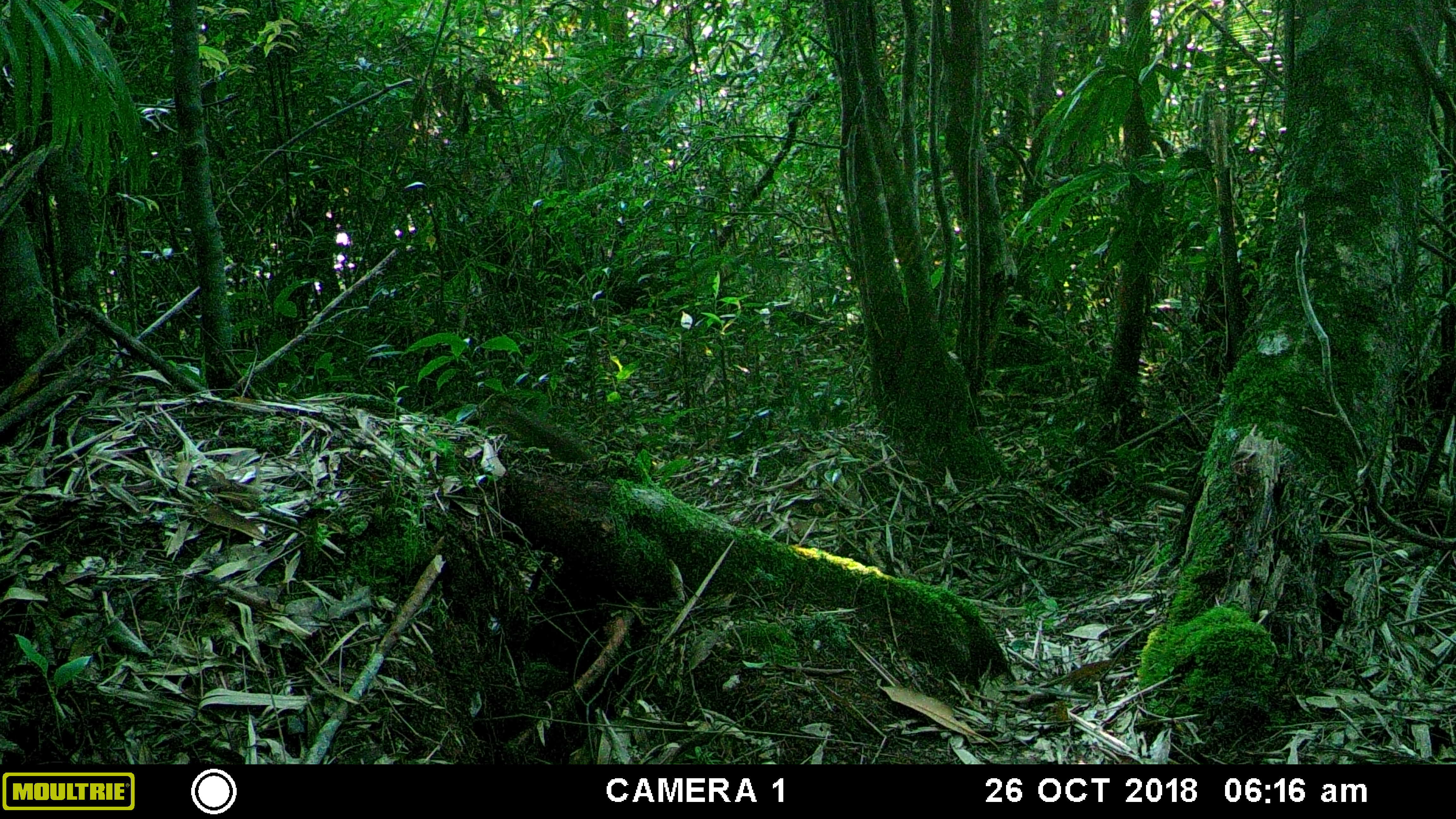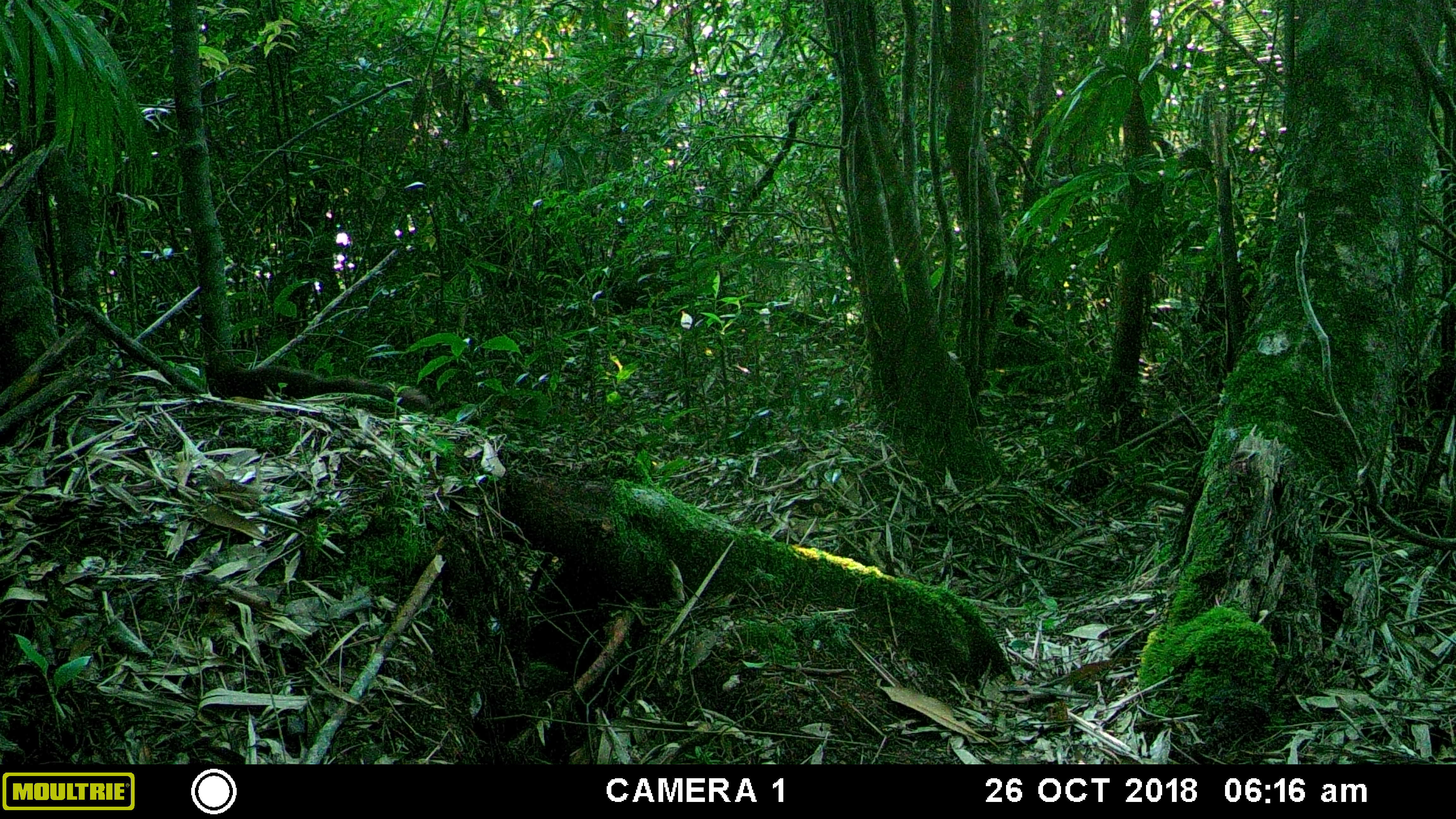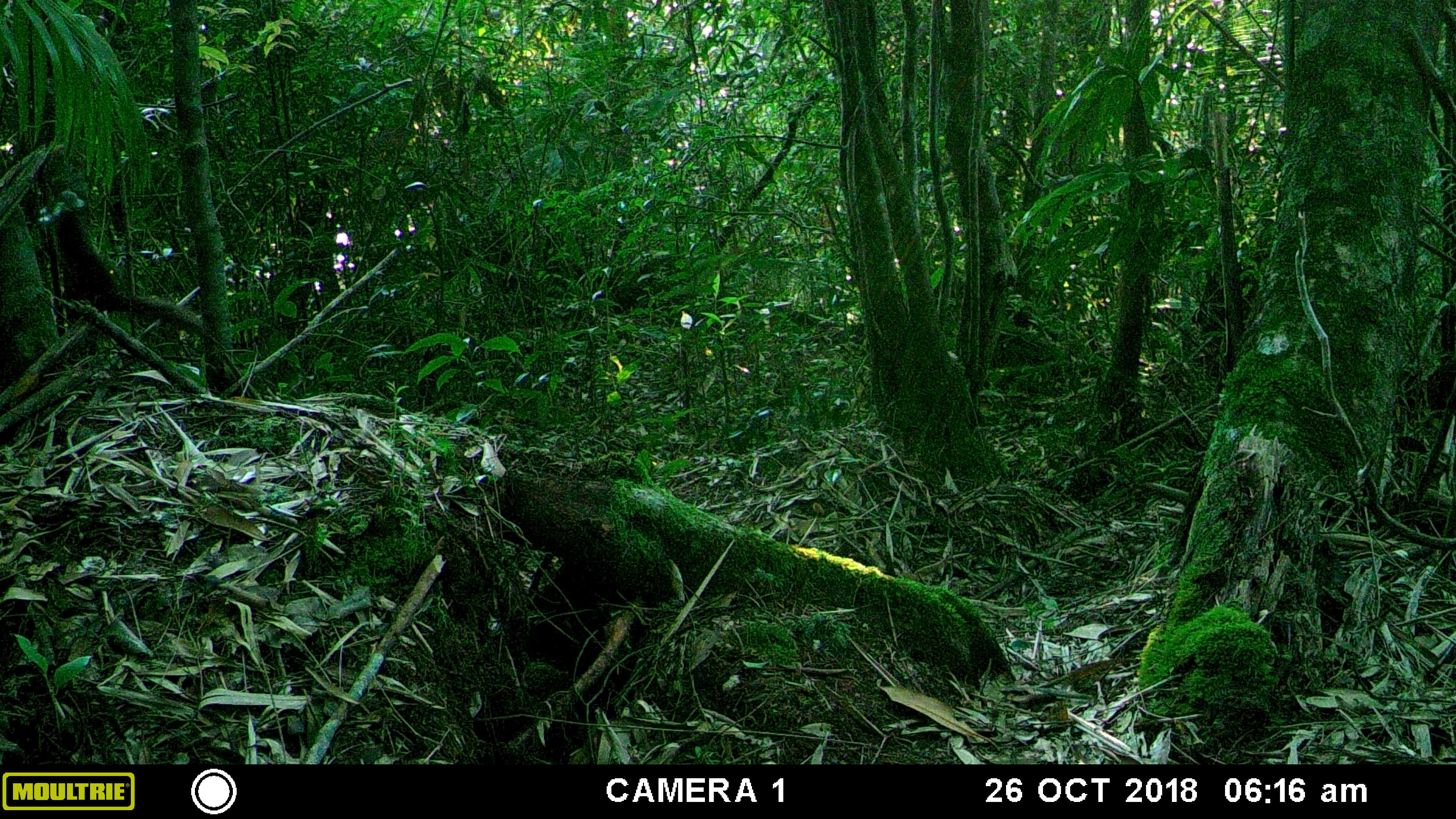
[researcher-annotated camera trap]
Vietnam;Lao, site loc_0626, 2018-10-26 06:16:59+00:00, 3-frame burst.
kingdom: Animalia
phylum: Chordata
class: Mammalia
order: Carnivora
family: Mustelidae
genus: Mustela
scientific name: Mustela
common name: weasel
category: unidentified weasel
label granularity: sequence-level